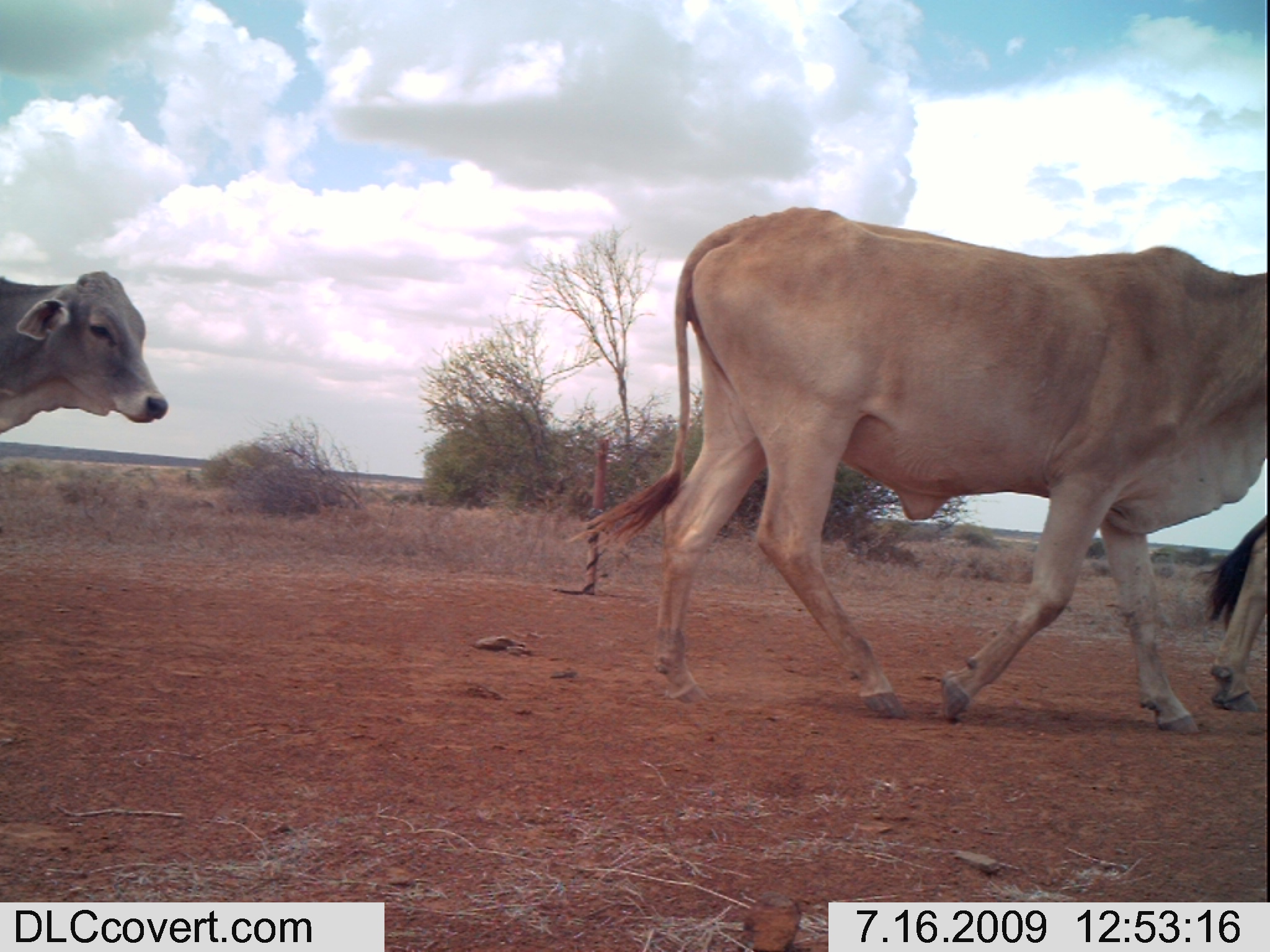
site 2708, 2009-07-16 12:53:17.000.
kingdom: Animalia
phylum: Chordata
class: Mammalia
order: Artiodactyla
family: Bovidae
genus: Bos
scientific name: Bos taurus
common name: domestic cattle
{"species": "Bos taurus (domestic cattle)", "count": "3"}